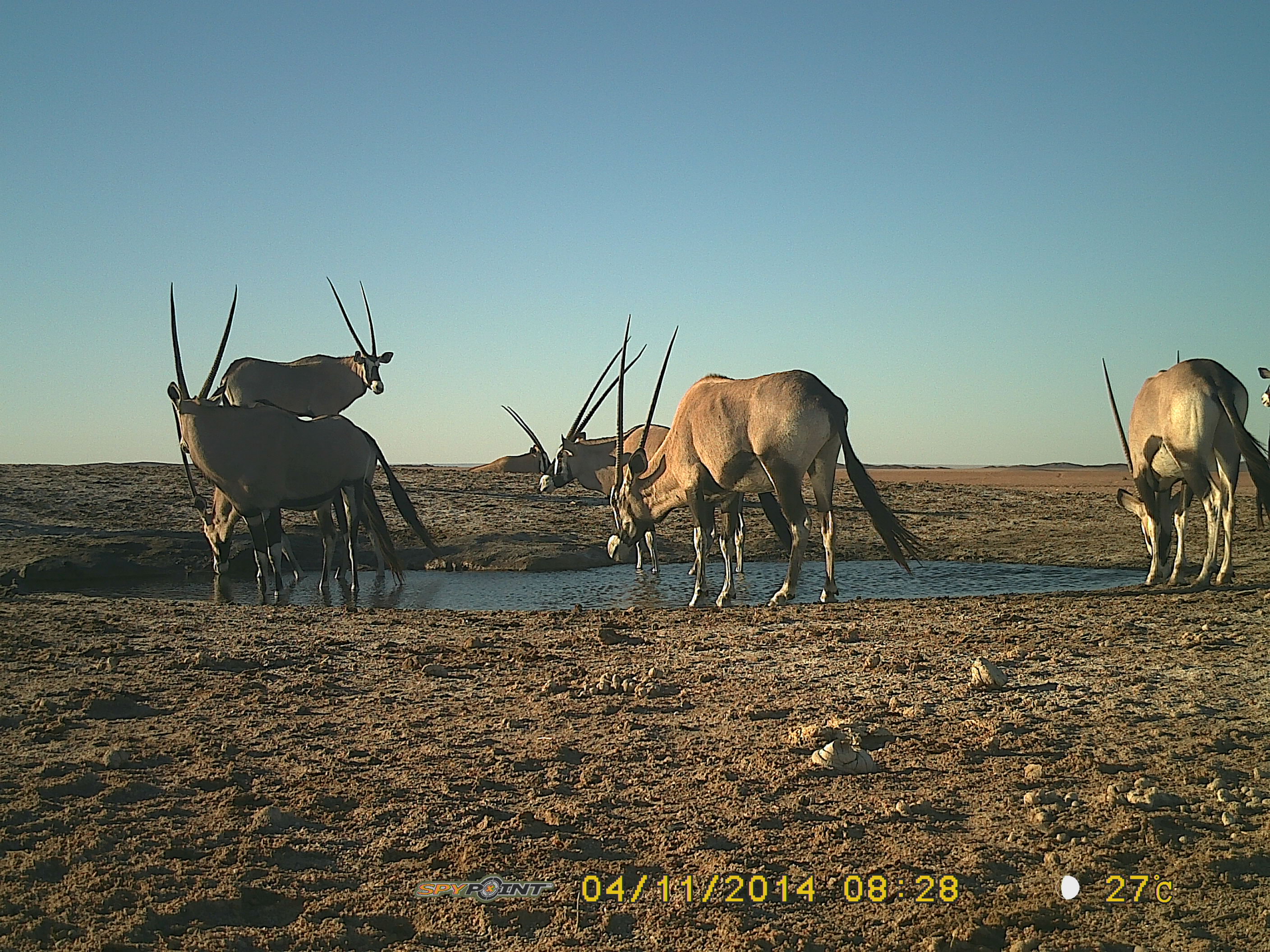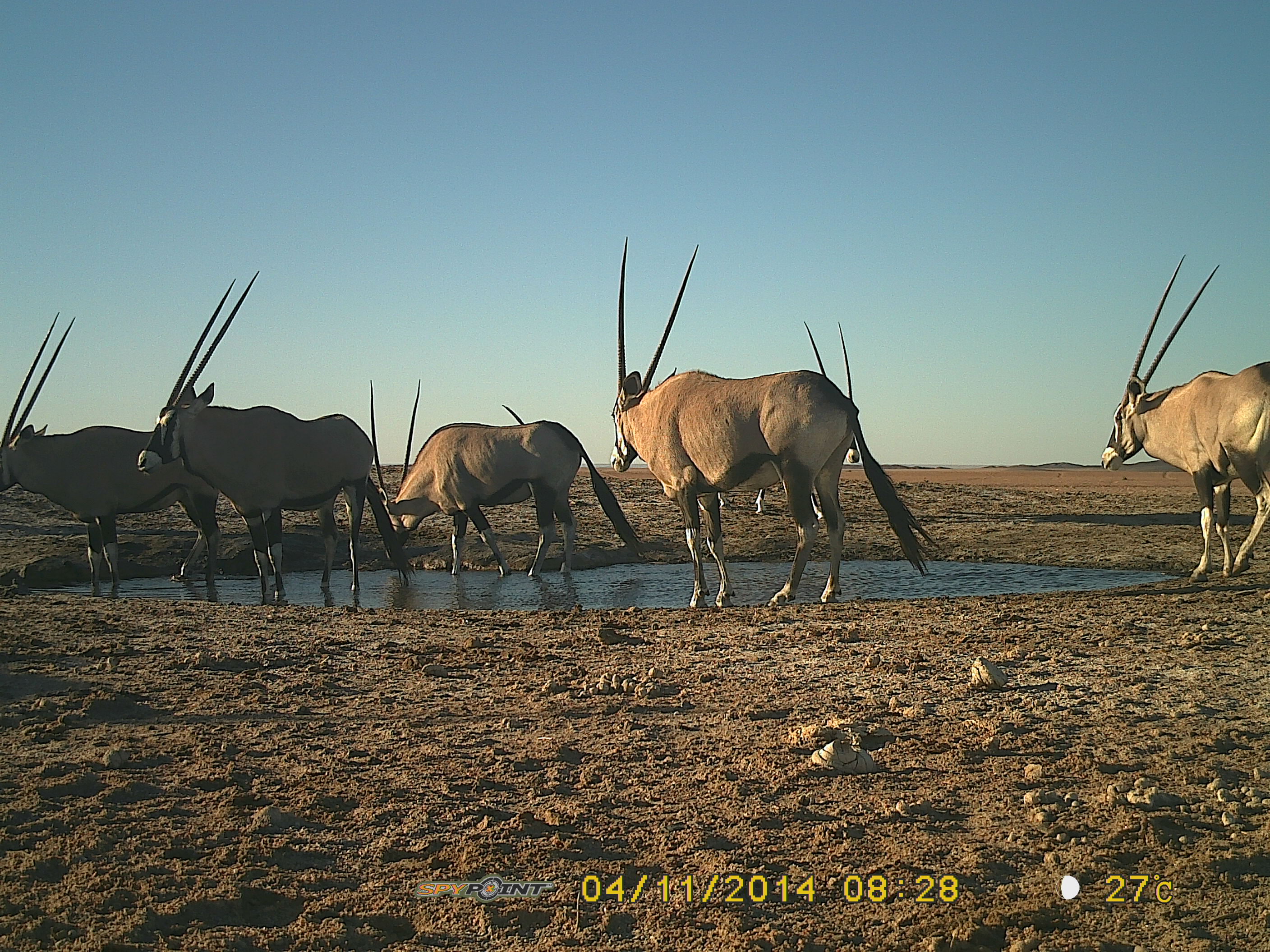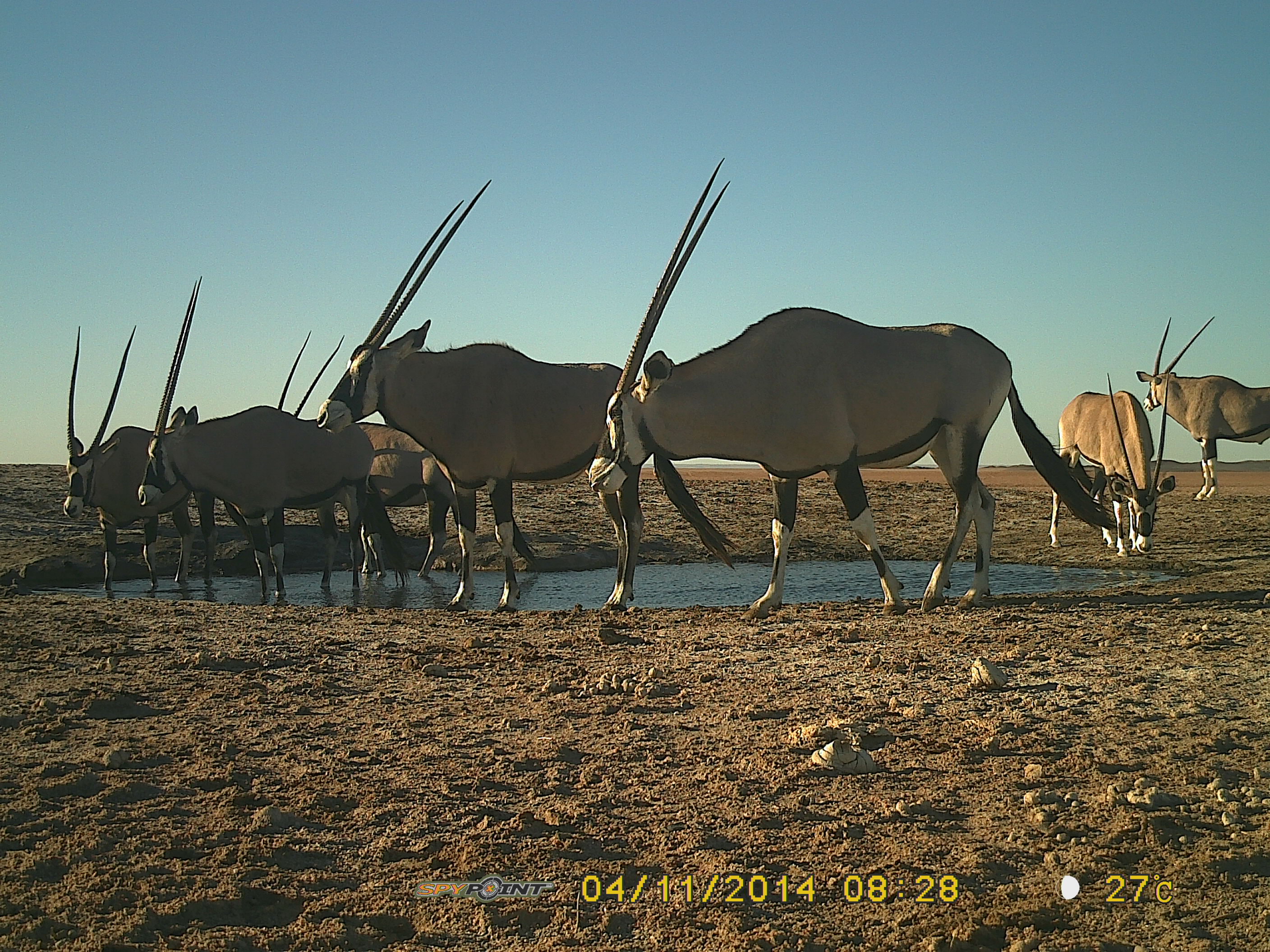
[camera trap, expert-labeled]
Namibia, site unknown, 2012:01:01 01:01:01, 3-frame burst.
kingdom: Animalia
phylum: Chordata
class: Mammalia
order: Artiodactyla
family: Bovidae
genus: Oryx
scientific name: Oryx gazella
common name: gemsbok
Oryx gazella (gemsbok).